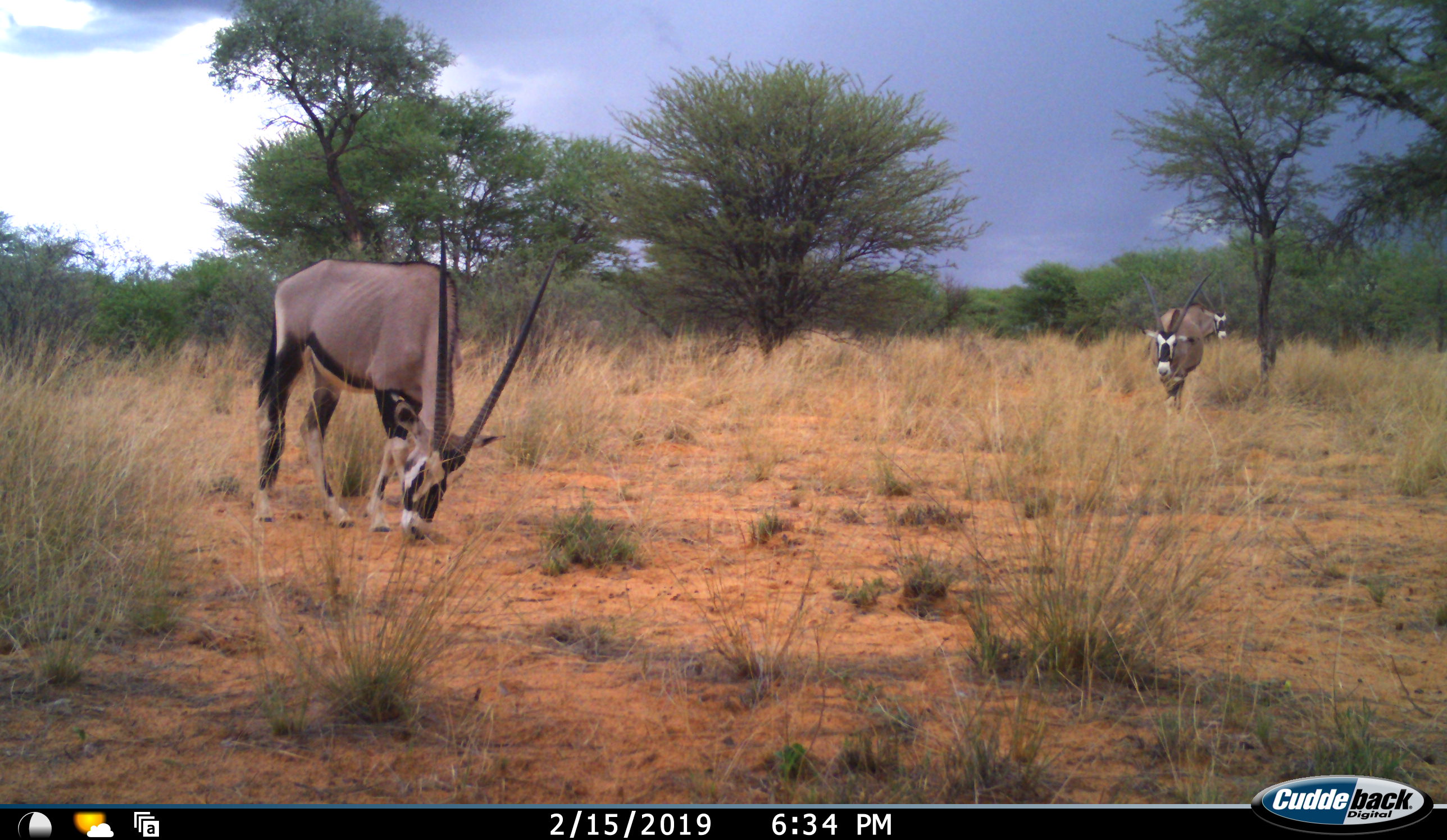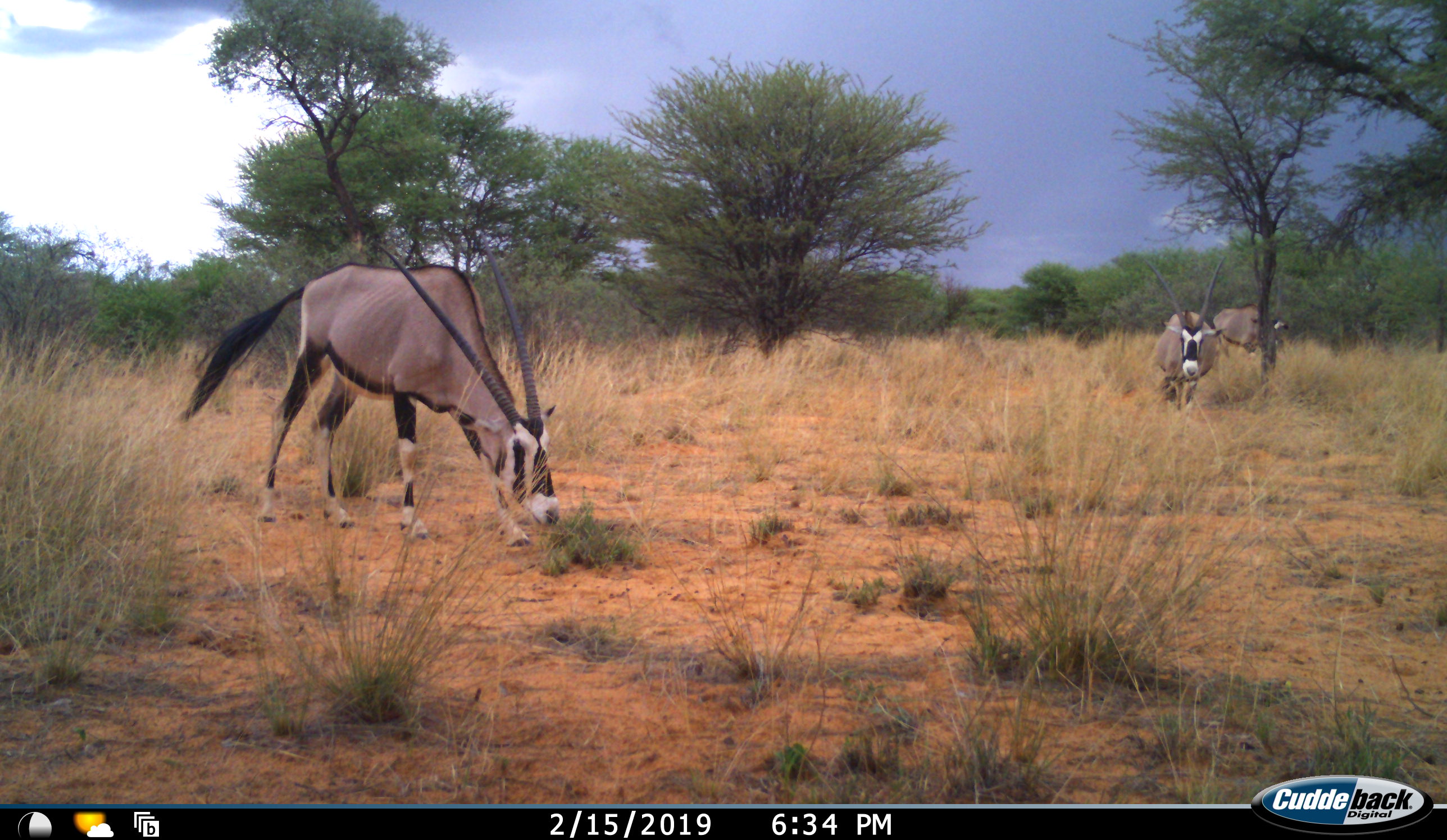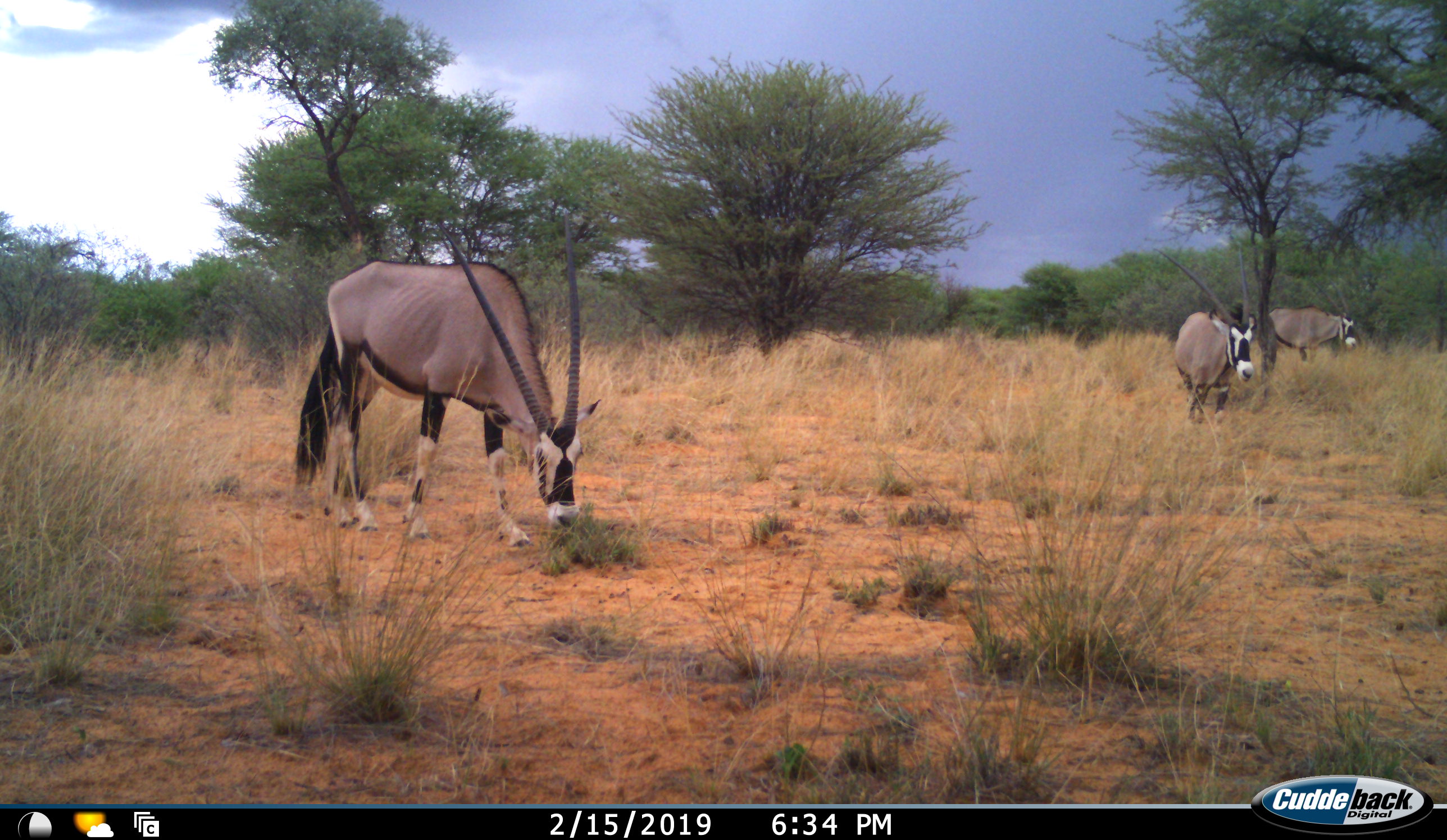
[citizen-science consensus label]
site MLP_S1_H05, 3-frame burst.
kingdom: Animalia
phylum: Chordata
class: Mammalia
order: Artiodactyla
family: Bovidae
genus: Oryx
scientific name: Oryx gazella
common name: gemsbok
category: oryx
Oryx (gemsbok) (Oryx gazella), count 3. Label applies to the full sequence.